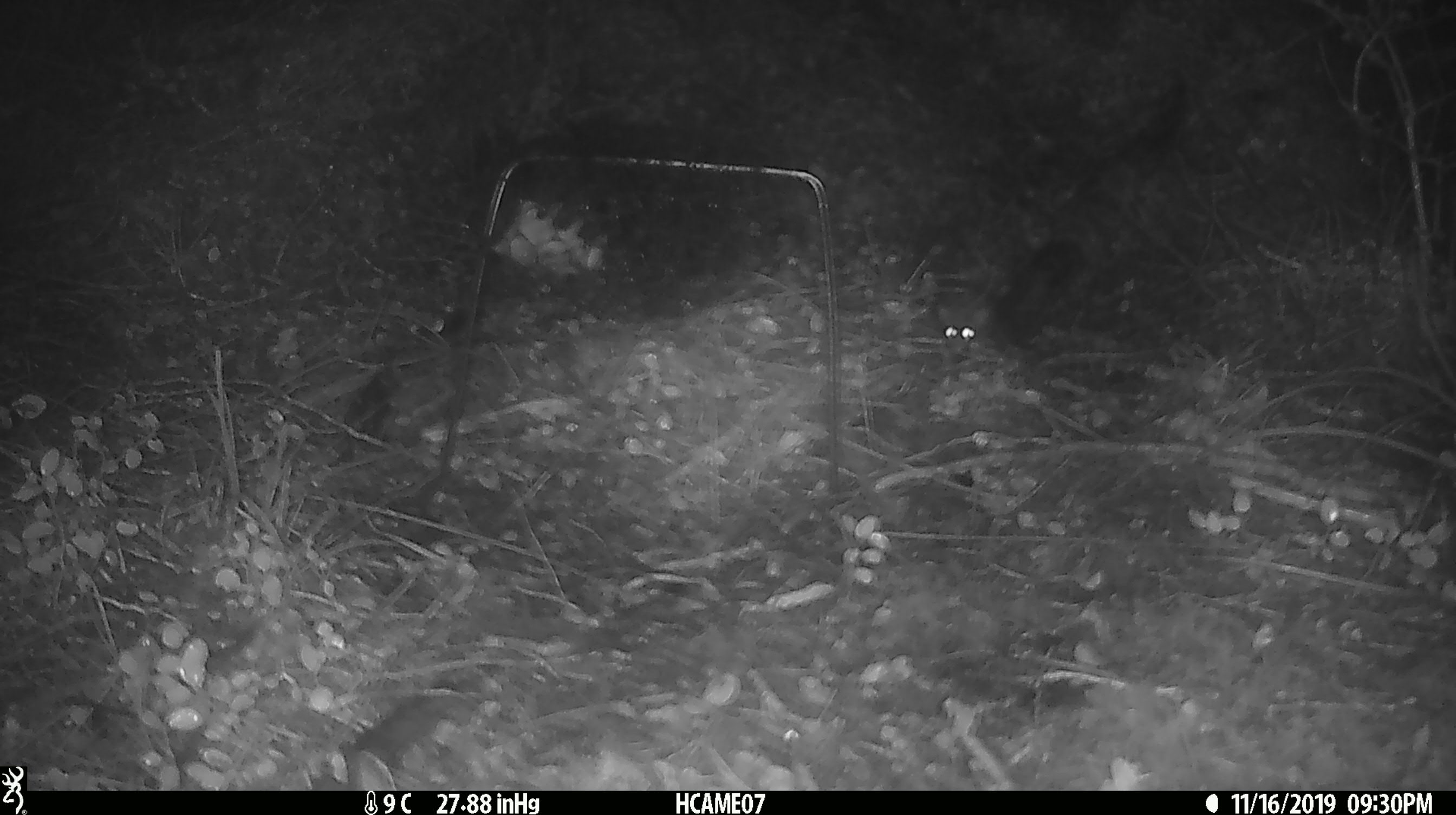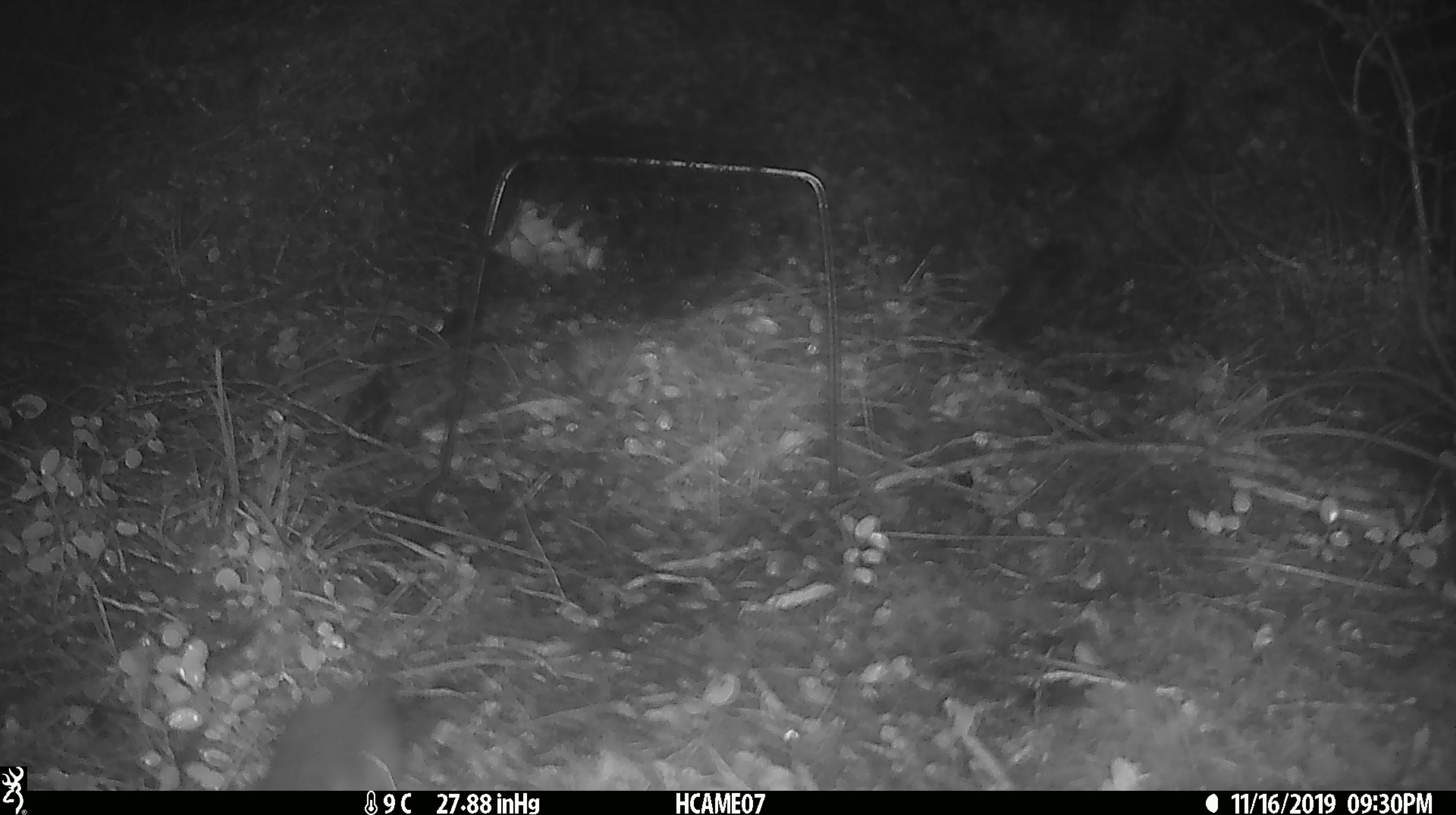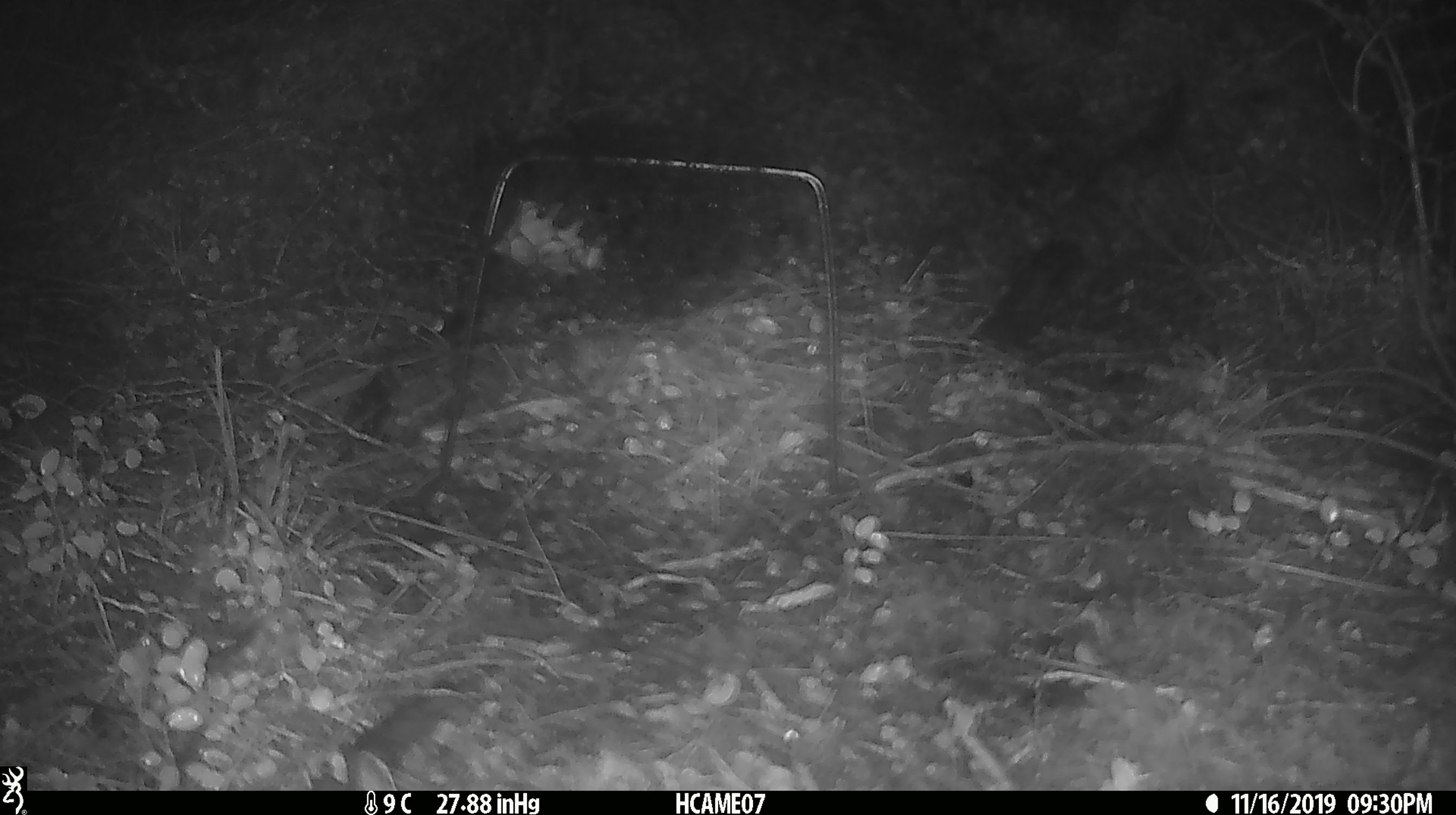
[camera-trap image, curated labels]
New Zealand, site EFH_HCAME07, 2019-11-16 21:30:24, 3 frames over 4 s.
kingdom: Animalia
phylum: Chordata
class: Mammalia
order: Rodentia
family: Muridae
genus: Mus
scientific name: Mus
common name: mouse